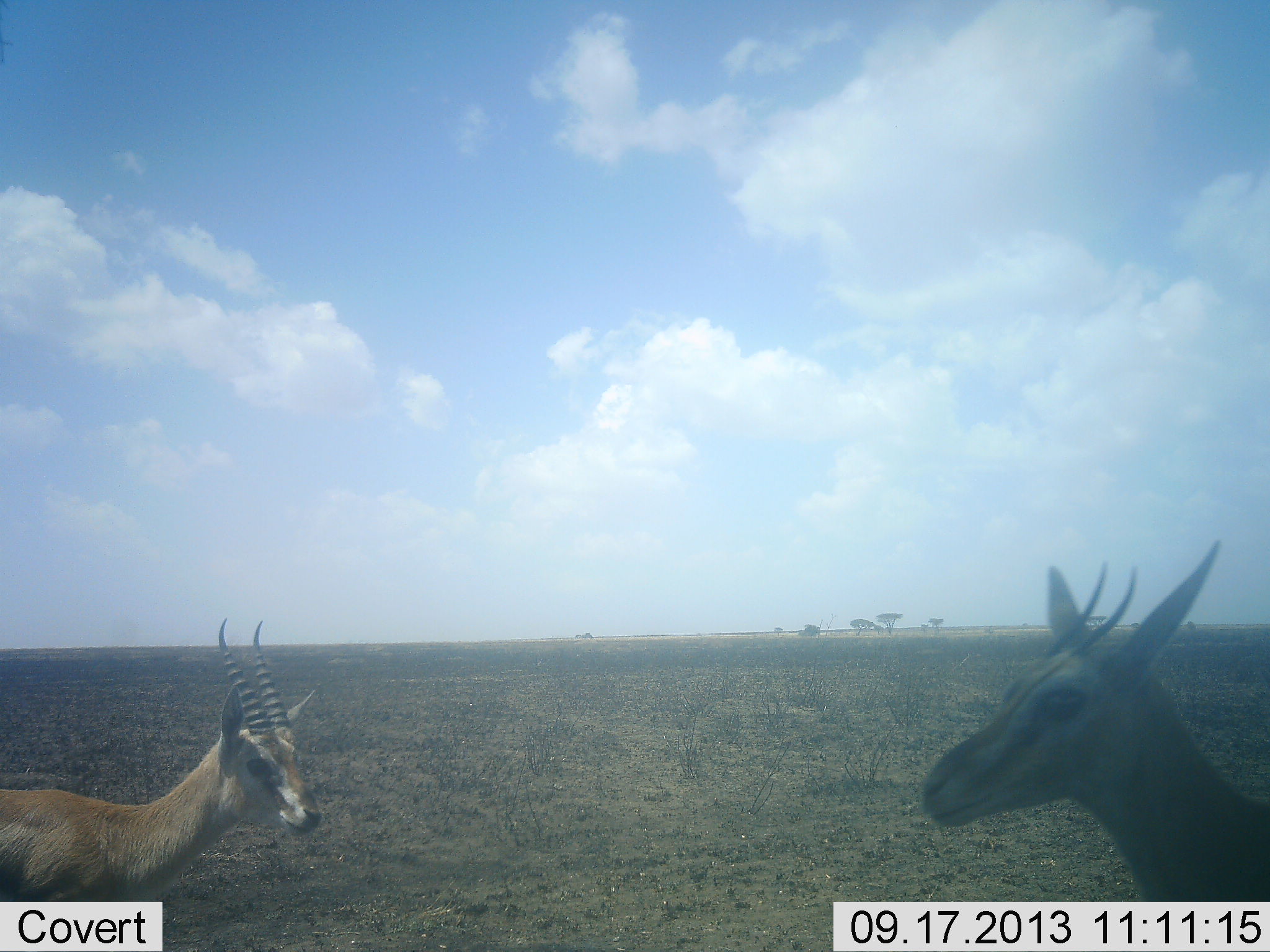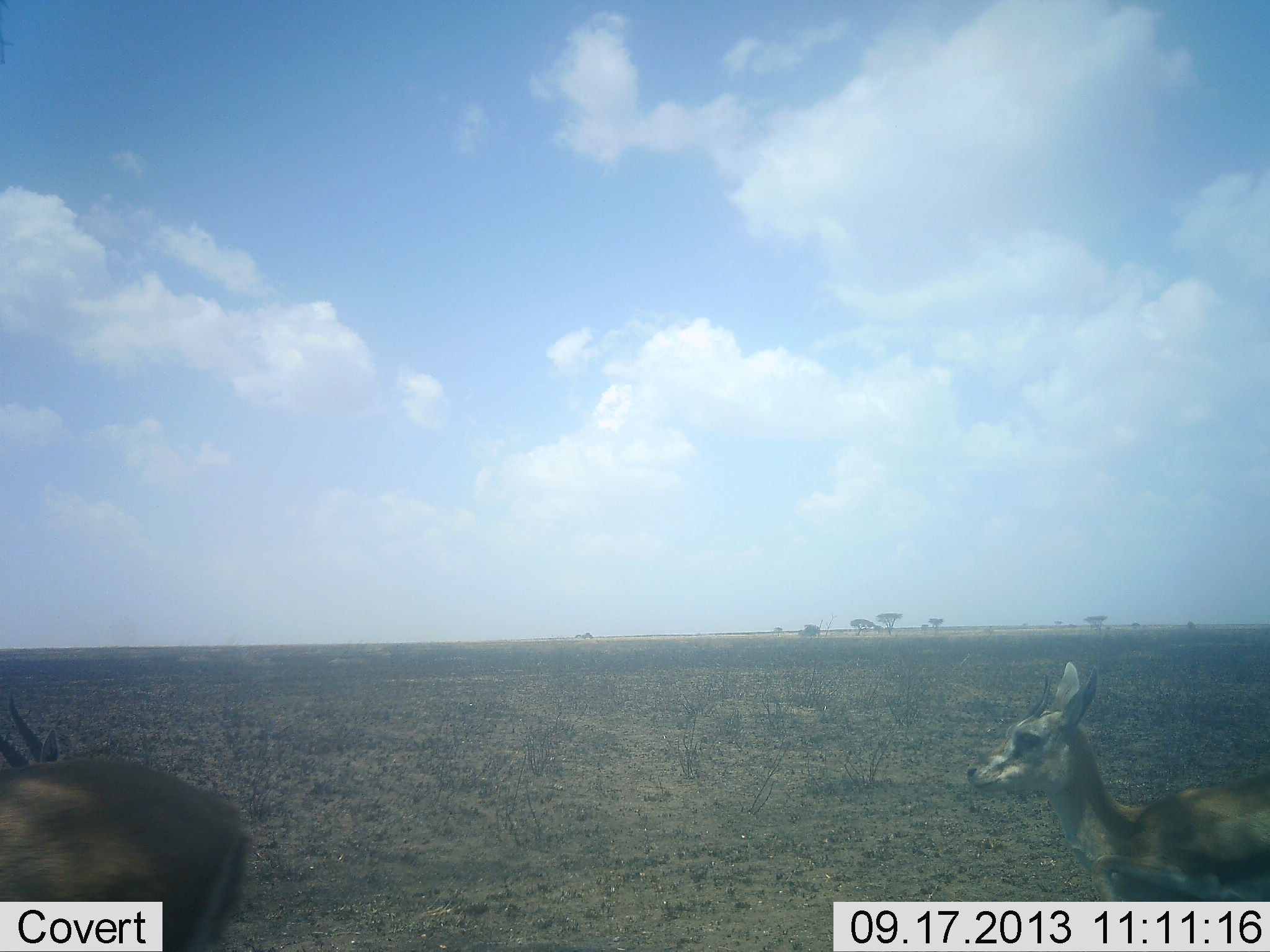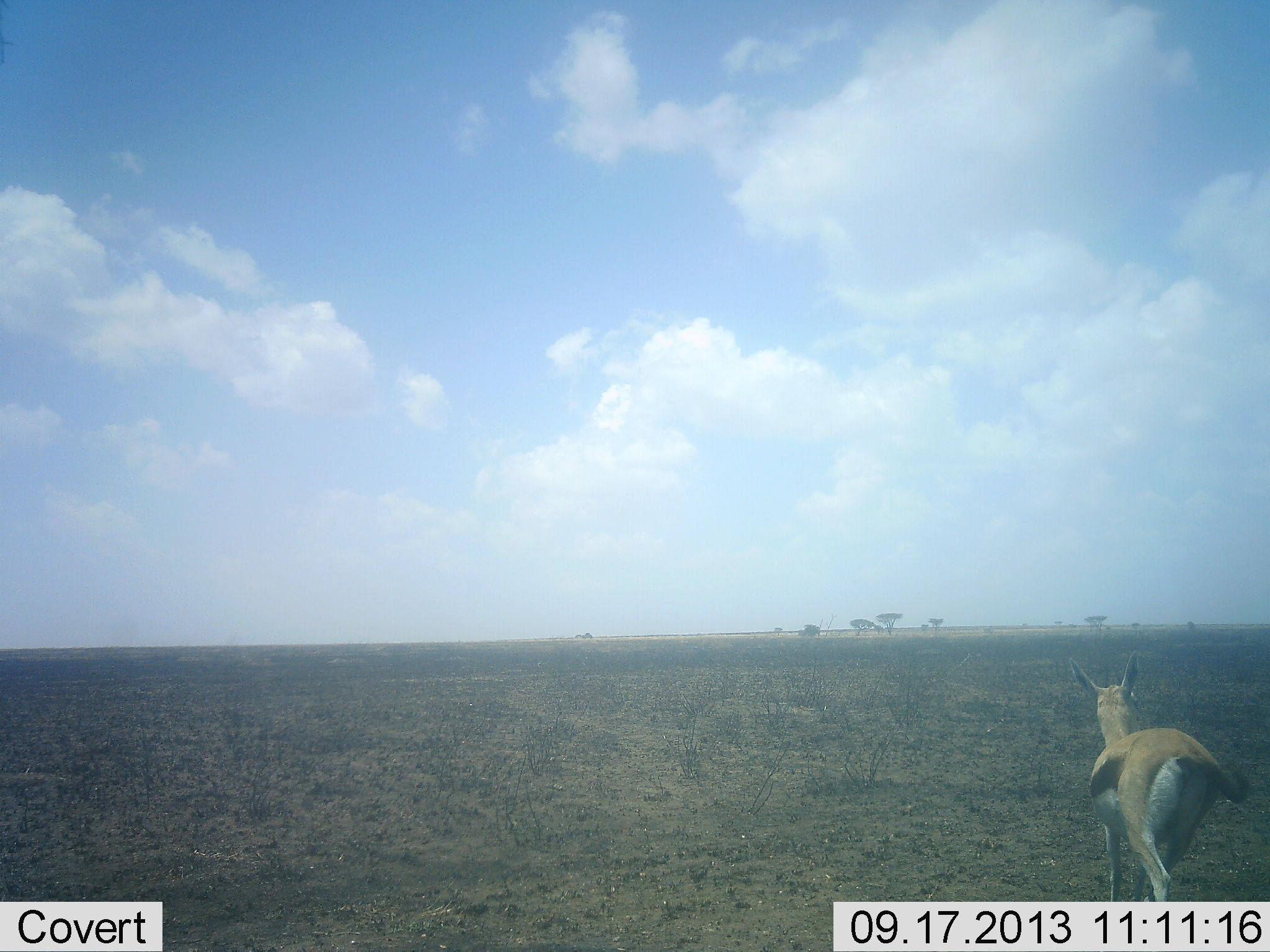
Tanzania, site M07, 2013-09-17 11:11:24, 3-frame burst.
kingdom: Animalia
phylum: Chordata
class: Mammalia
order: Artiodactyla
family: Bovidae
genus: Eudorcas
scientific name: Eudorcas thomsonii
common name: thomson's gazelle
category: gazellethomsons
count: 2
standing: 12%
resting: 0%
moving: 92%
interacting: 4%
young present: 4%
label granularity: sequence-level